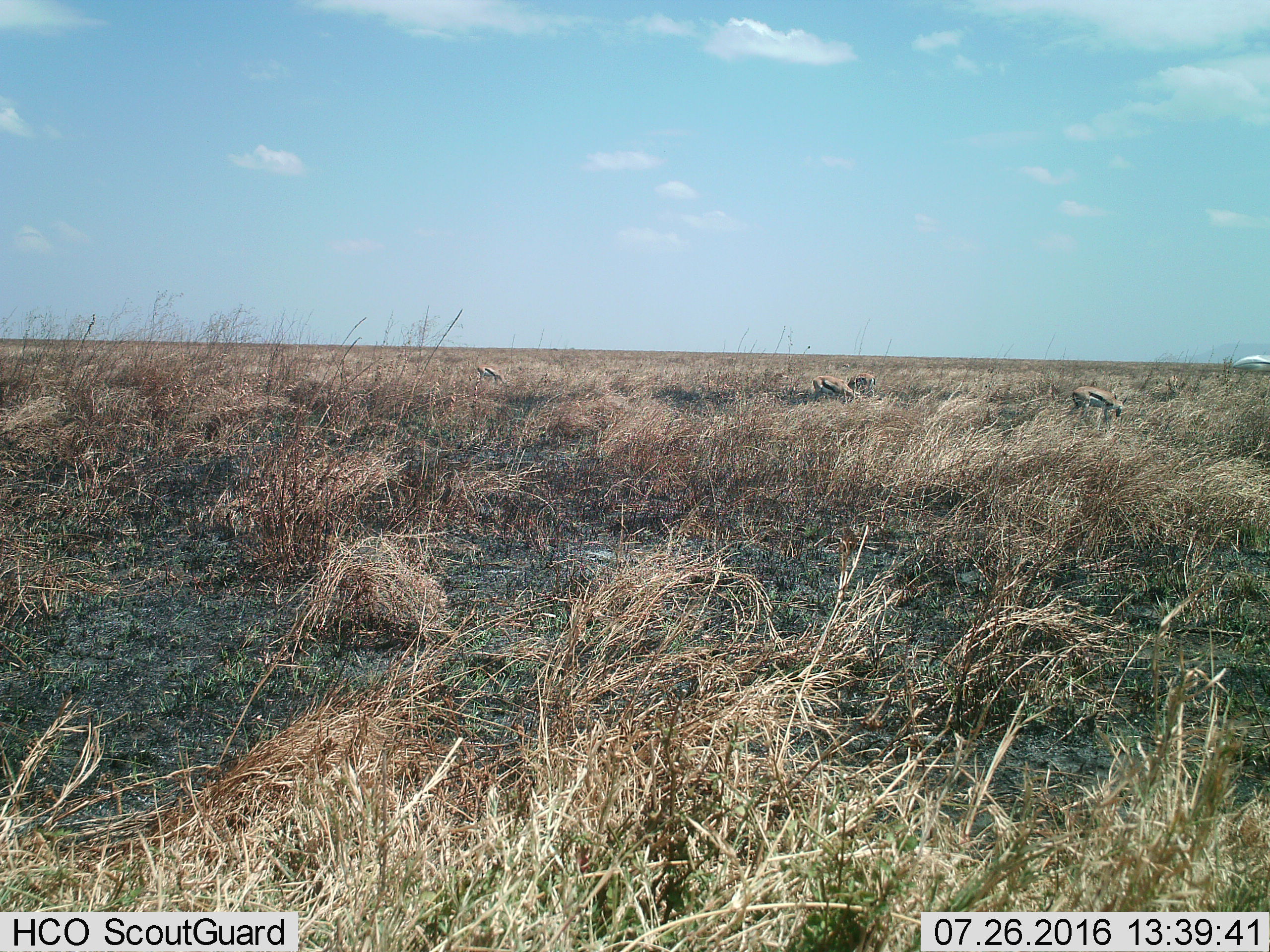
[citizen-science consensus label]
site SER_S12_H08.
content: unidentified animal